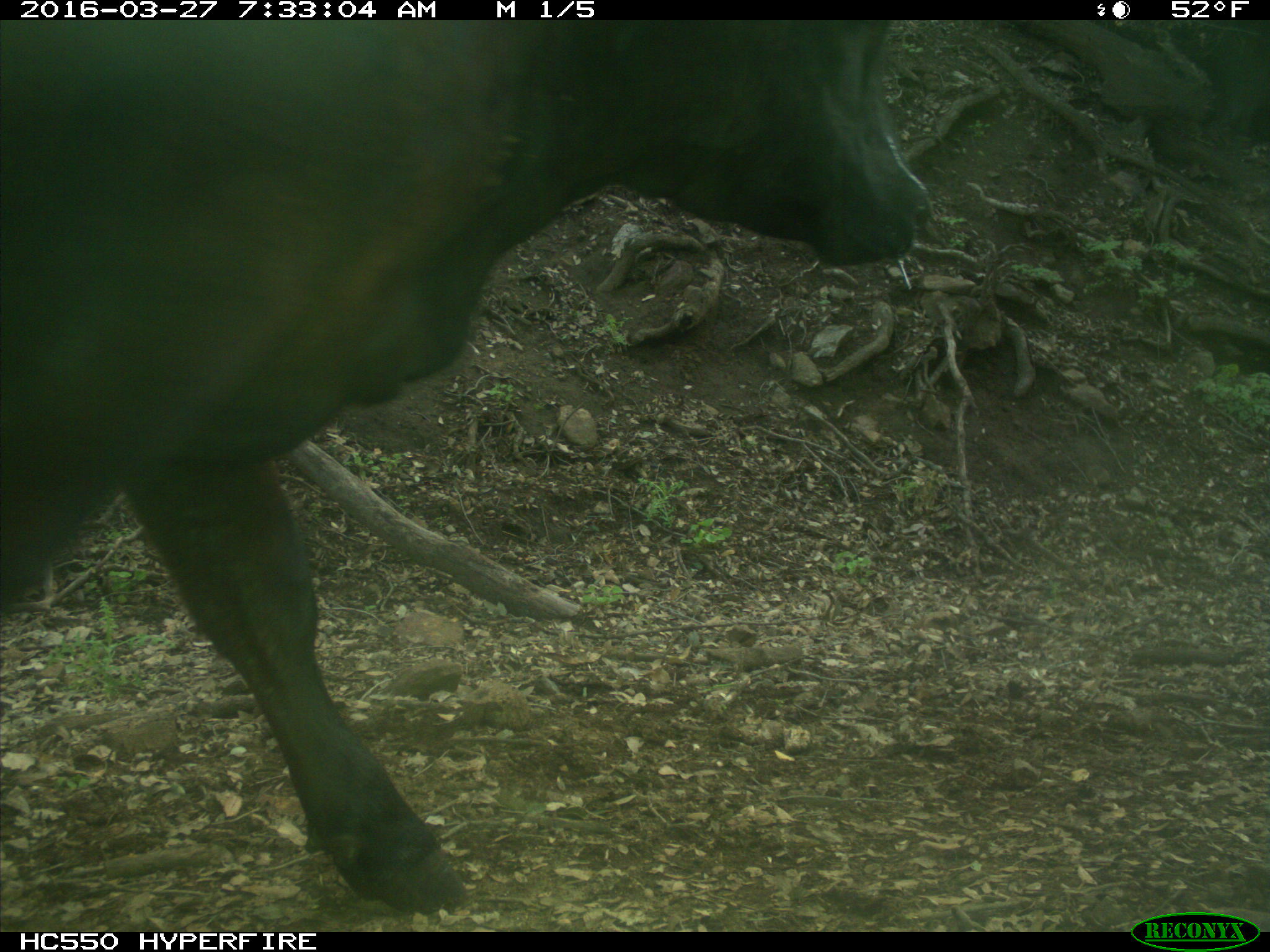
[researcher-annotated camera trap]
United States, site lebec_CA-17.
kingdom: Animalia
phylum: Chordata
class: Mammalia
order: Artiodactyla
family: Bovidae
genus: Bos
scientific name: Bos taurus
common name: domestic cow